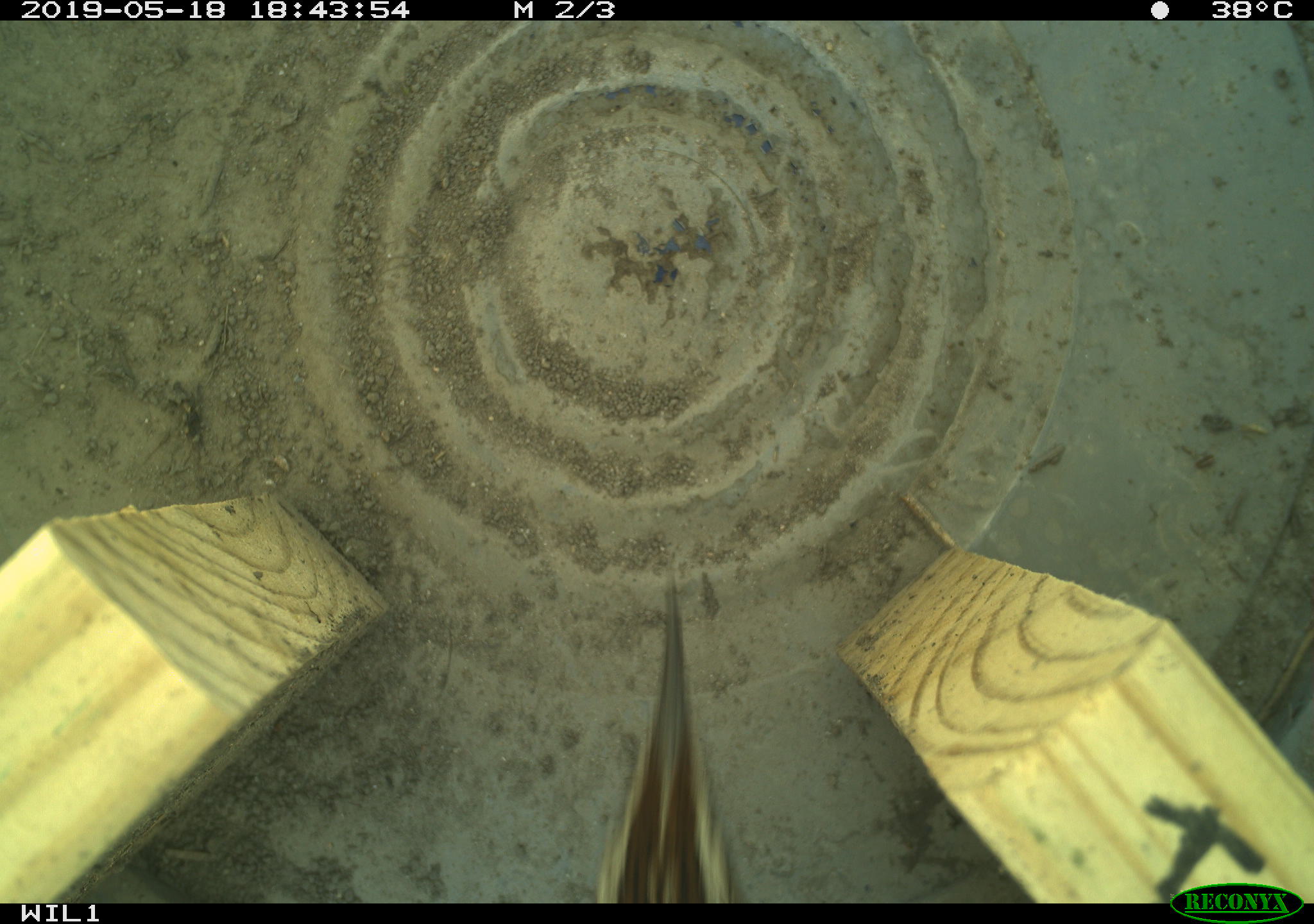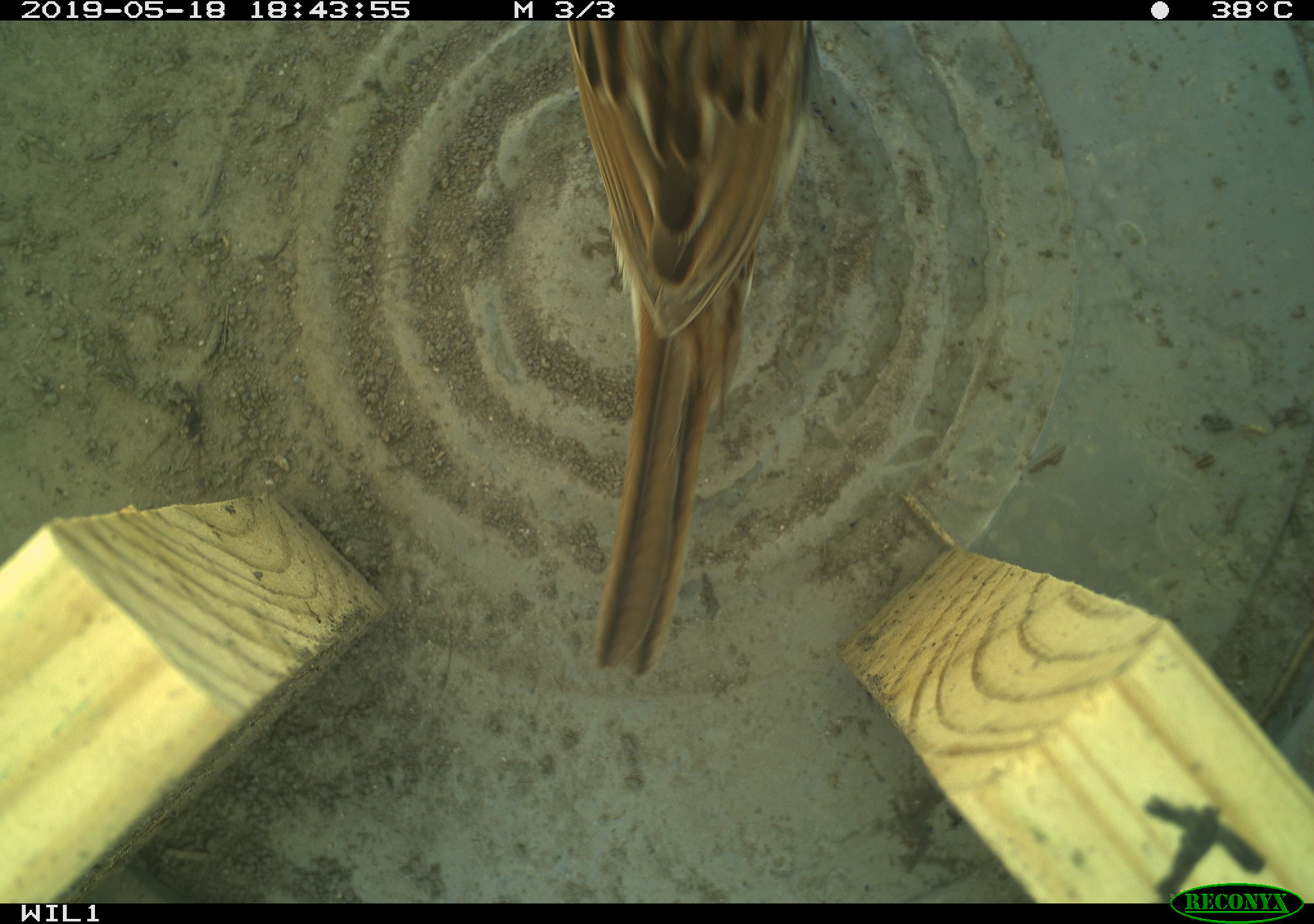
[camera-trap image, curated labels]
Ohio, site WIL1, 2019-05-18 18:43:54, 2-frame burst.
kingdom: Animalia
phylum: Chordata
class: Aves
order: Passeriformes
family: Passerellidae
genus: Melospiza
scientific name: Melospiza melodia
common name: song sparrow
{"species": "song sparrow (Melospiza melodia)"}